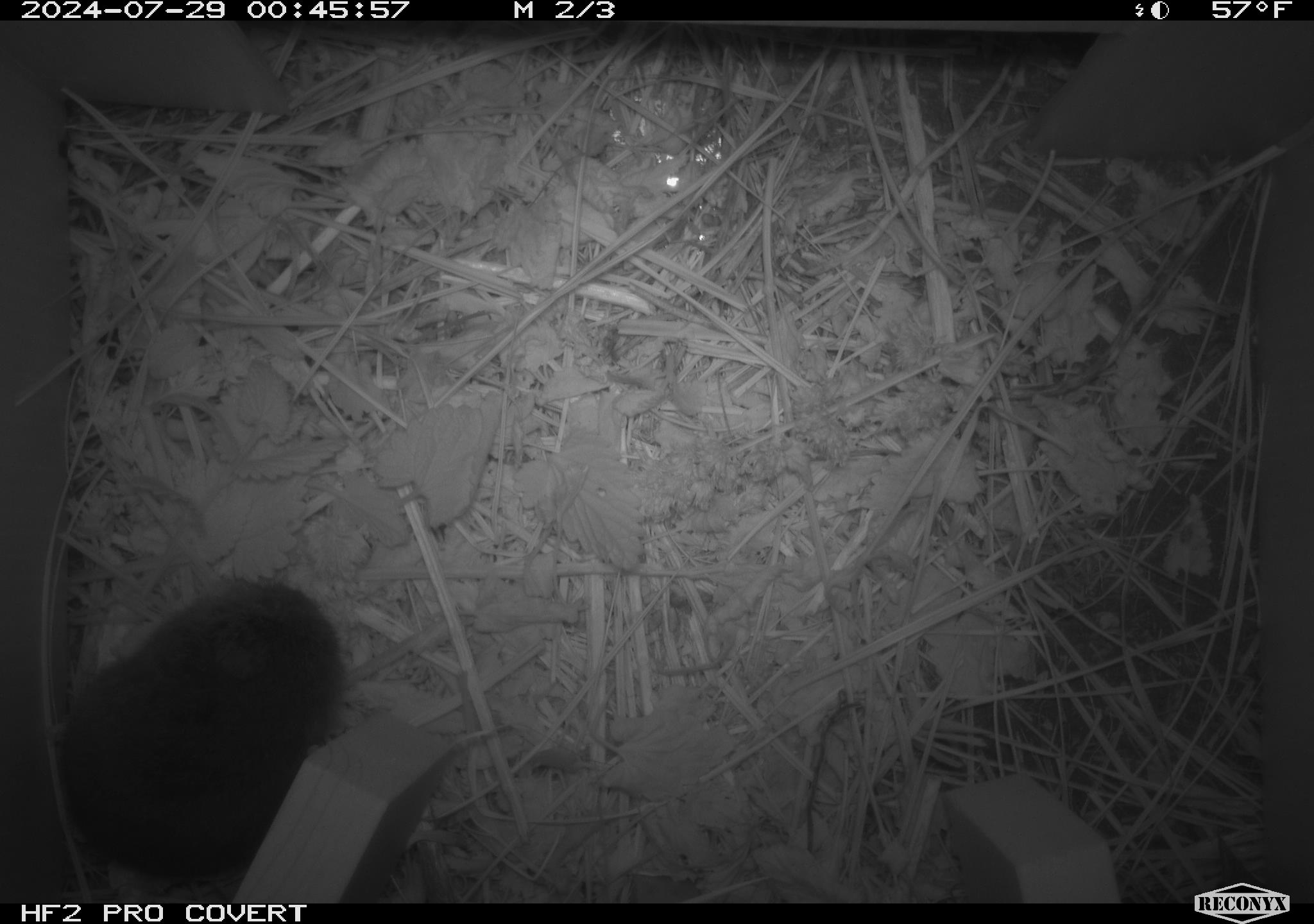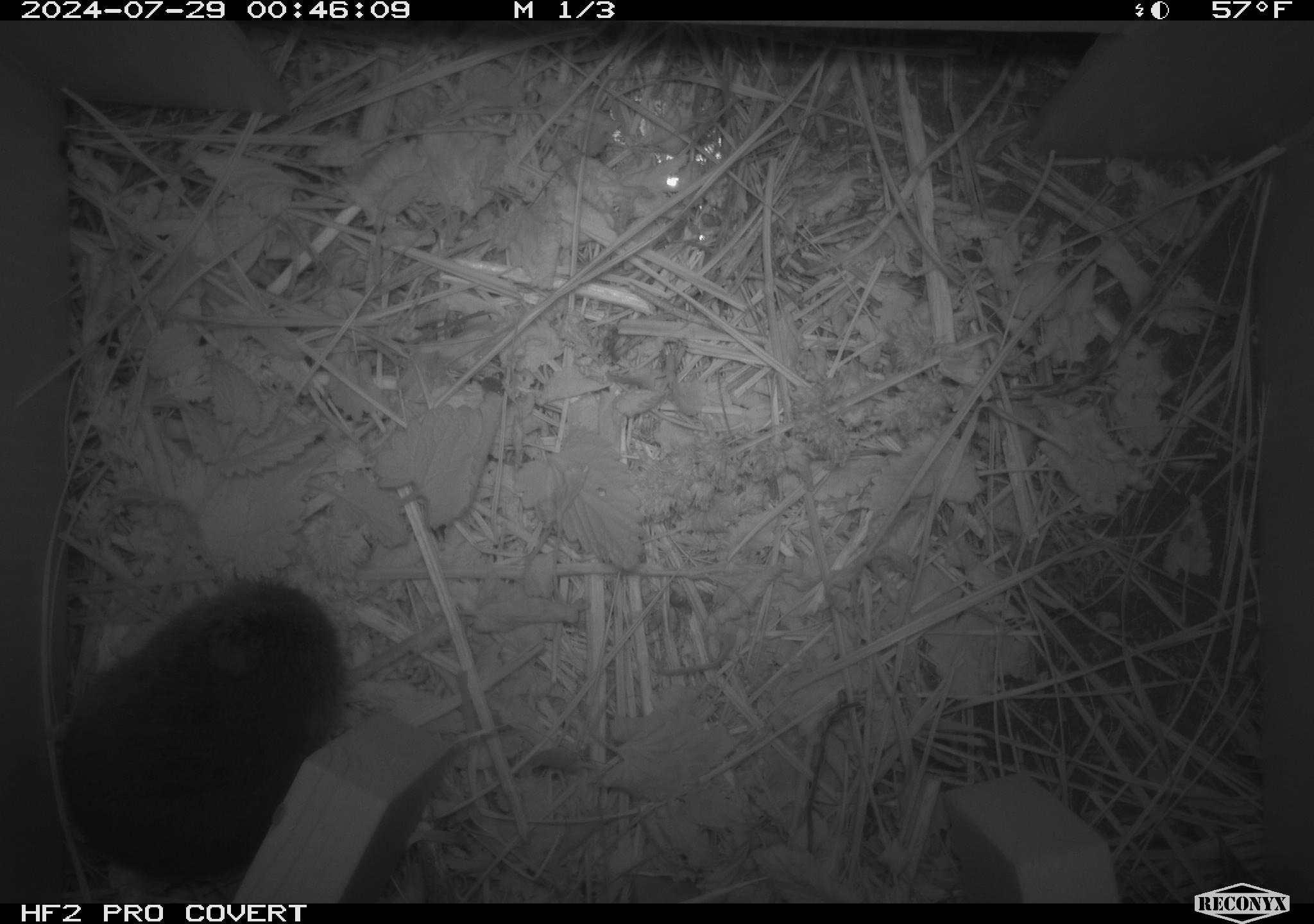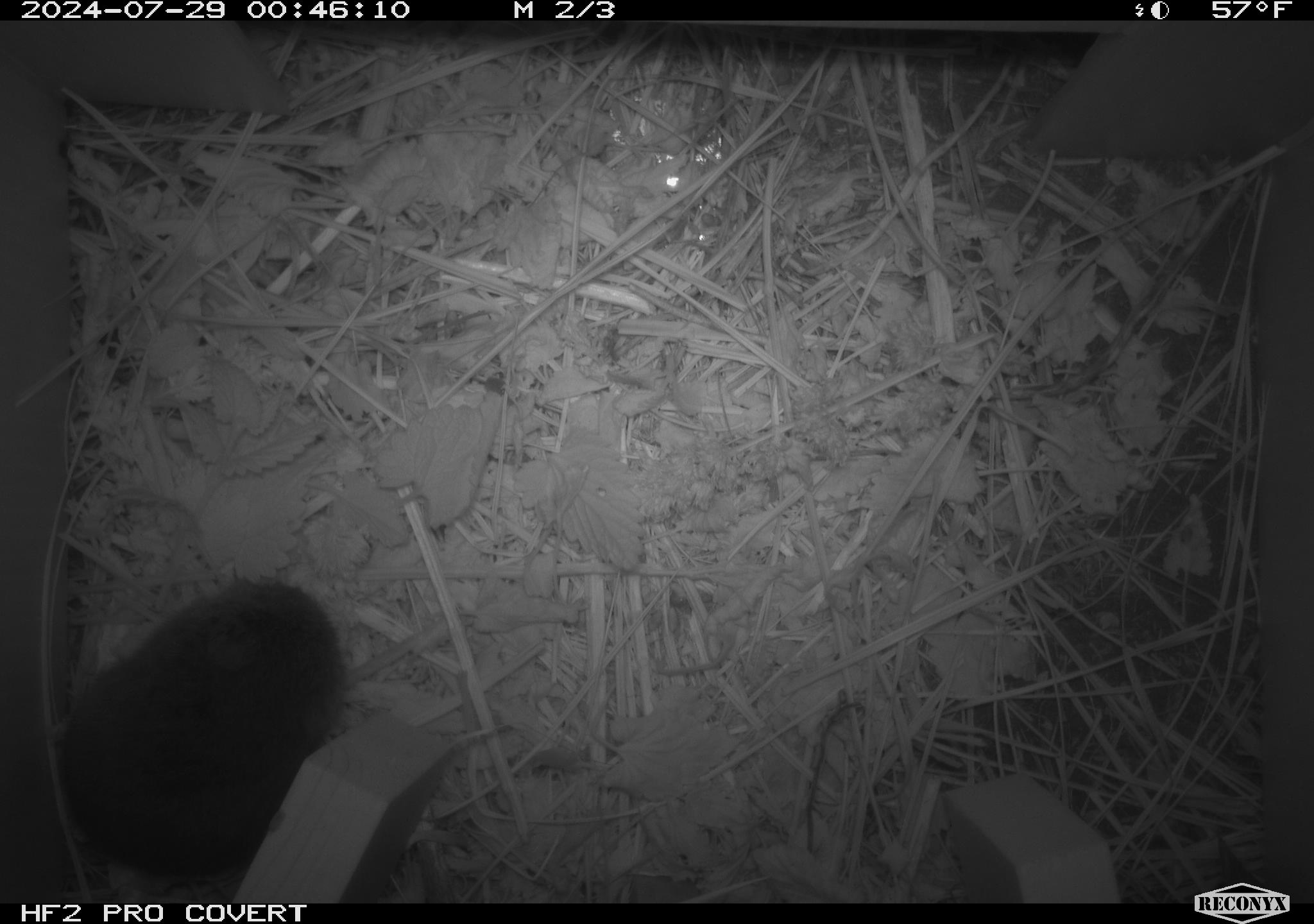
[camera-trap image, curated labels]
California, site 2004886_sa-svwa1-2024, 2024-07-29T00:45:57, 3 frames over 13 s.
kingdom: Animalia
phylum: Chordata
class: Mammalia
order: Rodentia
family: Cricetidae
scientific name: Arvicolinae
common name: voles, lemmings, and muskrats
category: arvicolinae subfamily